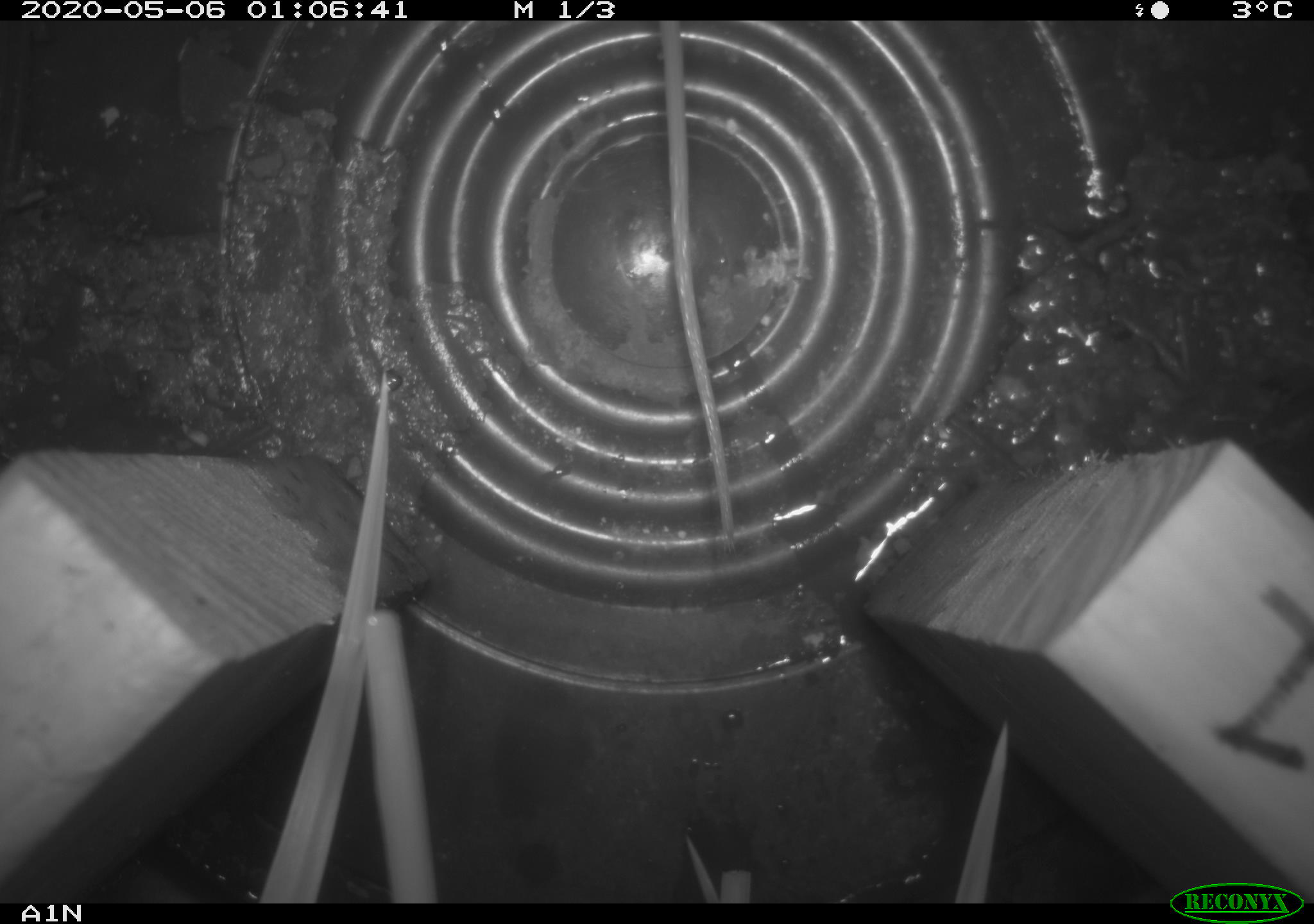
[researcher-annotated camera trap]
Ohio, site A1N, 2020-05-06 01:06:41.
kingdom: Animalia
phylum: Chordata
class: Mammalia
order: Rodentia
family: Cricetidae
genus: Peromyscus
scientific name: Peromyscus leucopus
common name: white-footed mouse